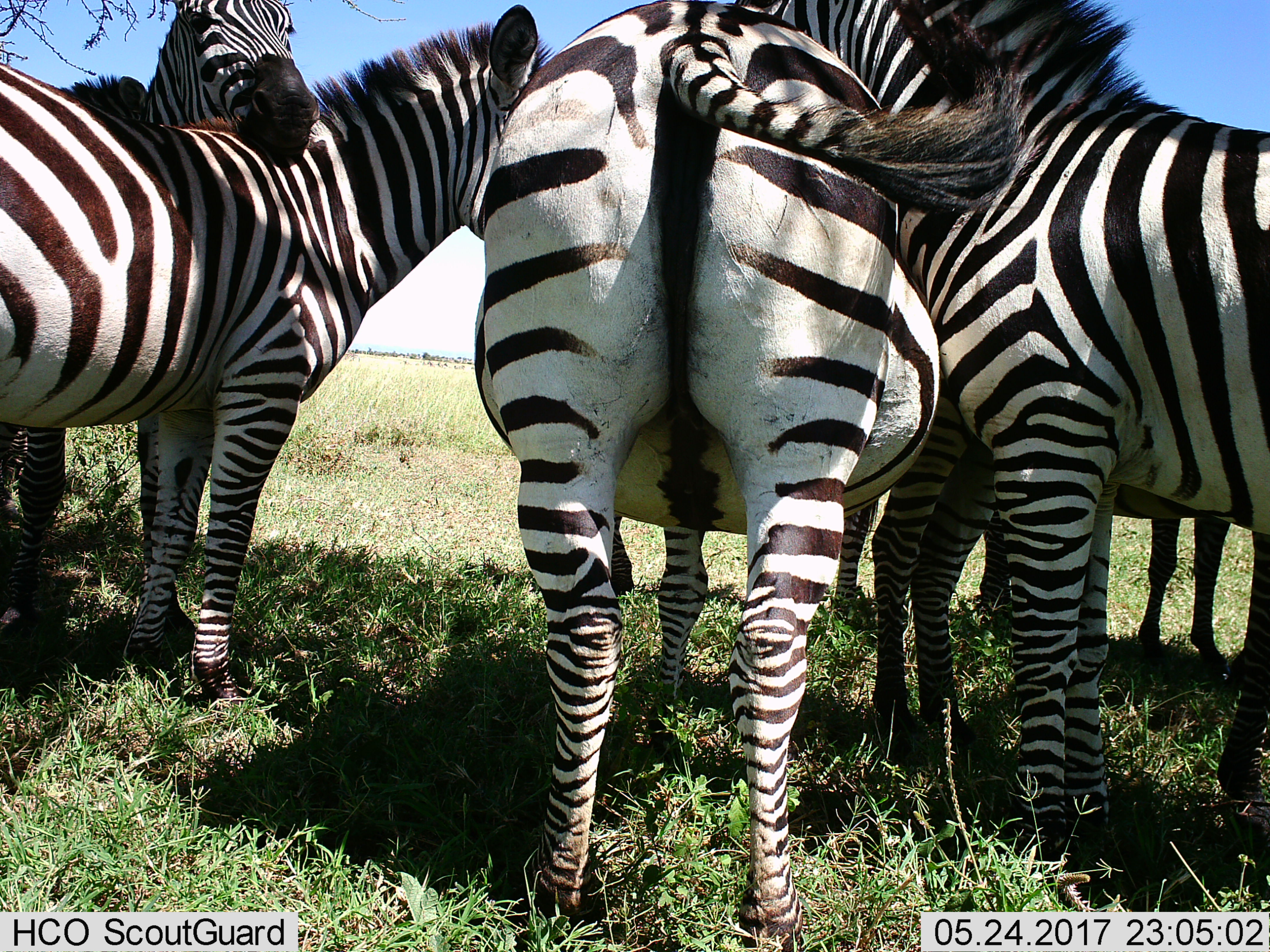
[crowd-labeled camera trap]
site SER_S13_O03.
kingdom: Animalia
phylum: Chordata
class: Mammalia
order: Perissodactyla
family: Equidae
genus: Equus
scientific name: Equus quagga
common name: plains zebra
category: zebraplains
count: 6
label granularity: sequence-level